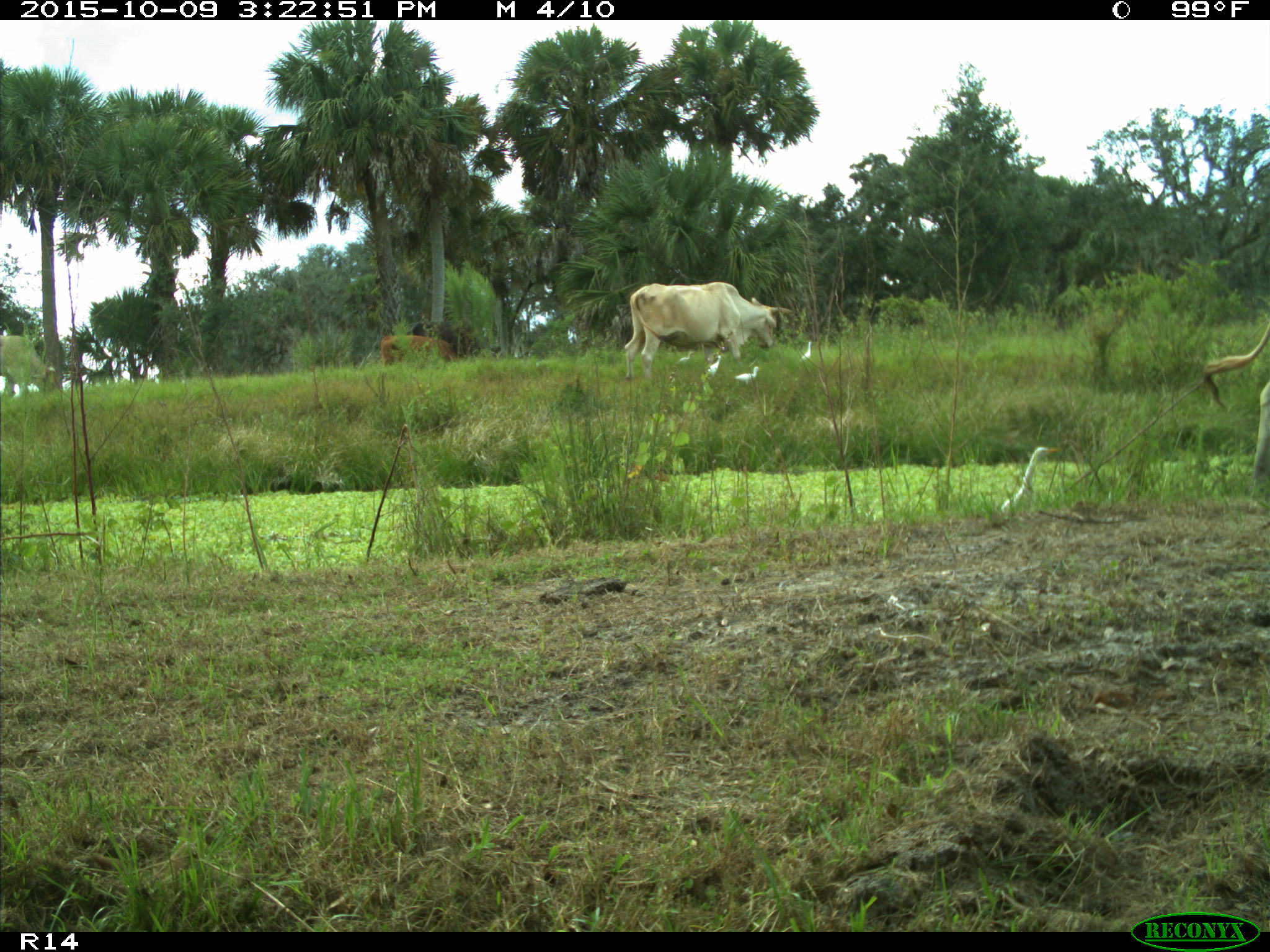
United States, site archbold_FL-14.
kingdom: Animalia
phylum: Chordata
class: Mammalia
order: Artiodactyla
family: Bovidae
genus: Bos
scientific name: Bos taurus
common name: domestic cow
Bos taurus (domestic cow).